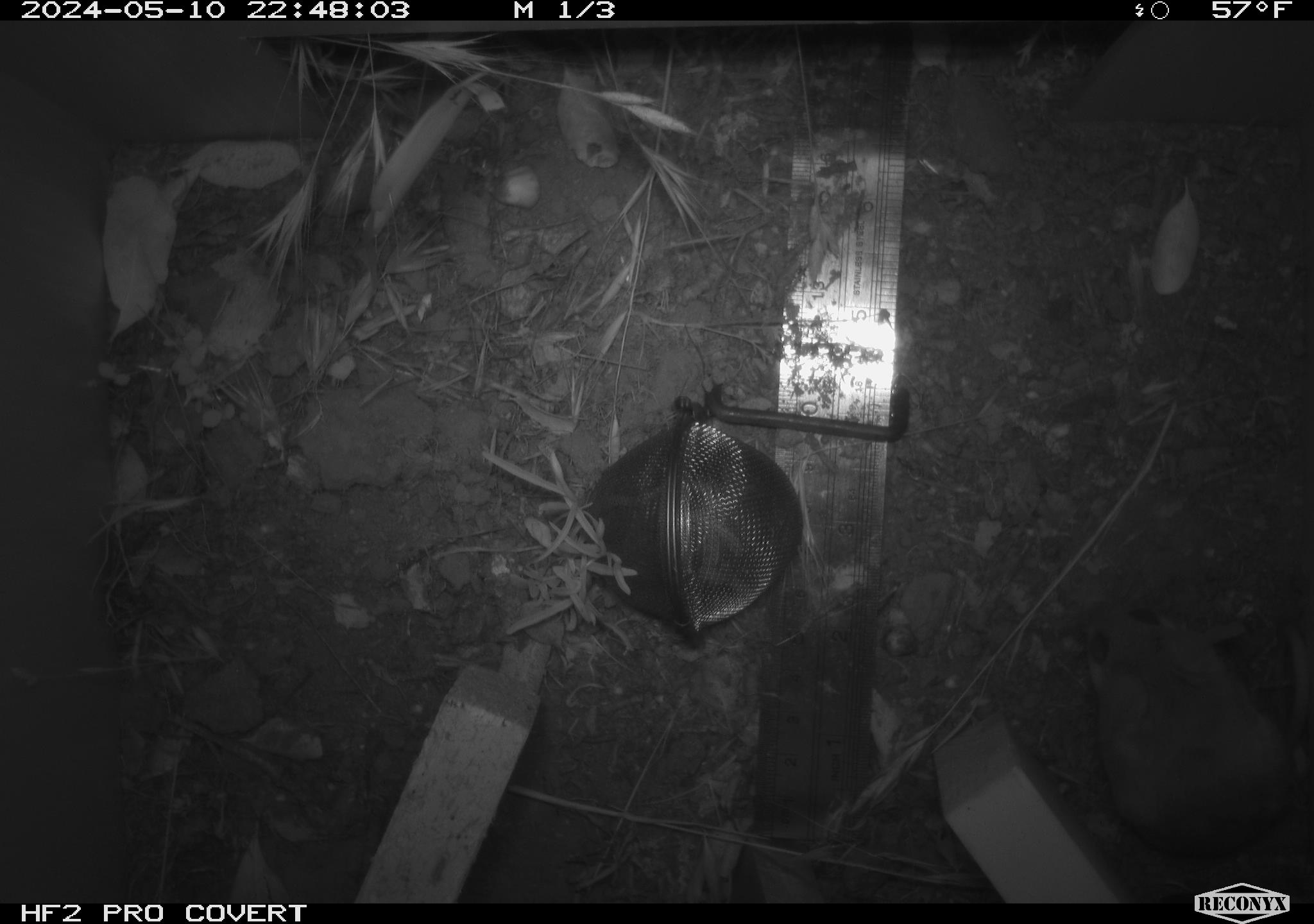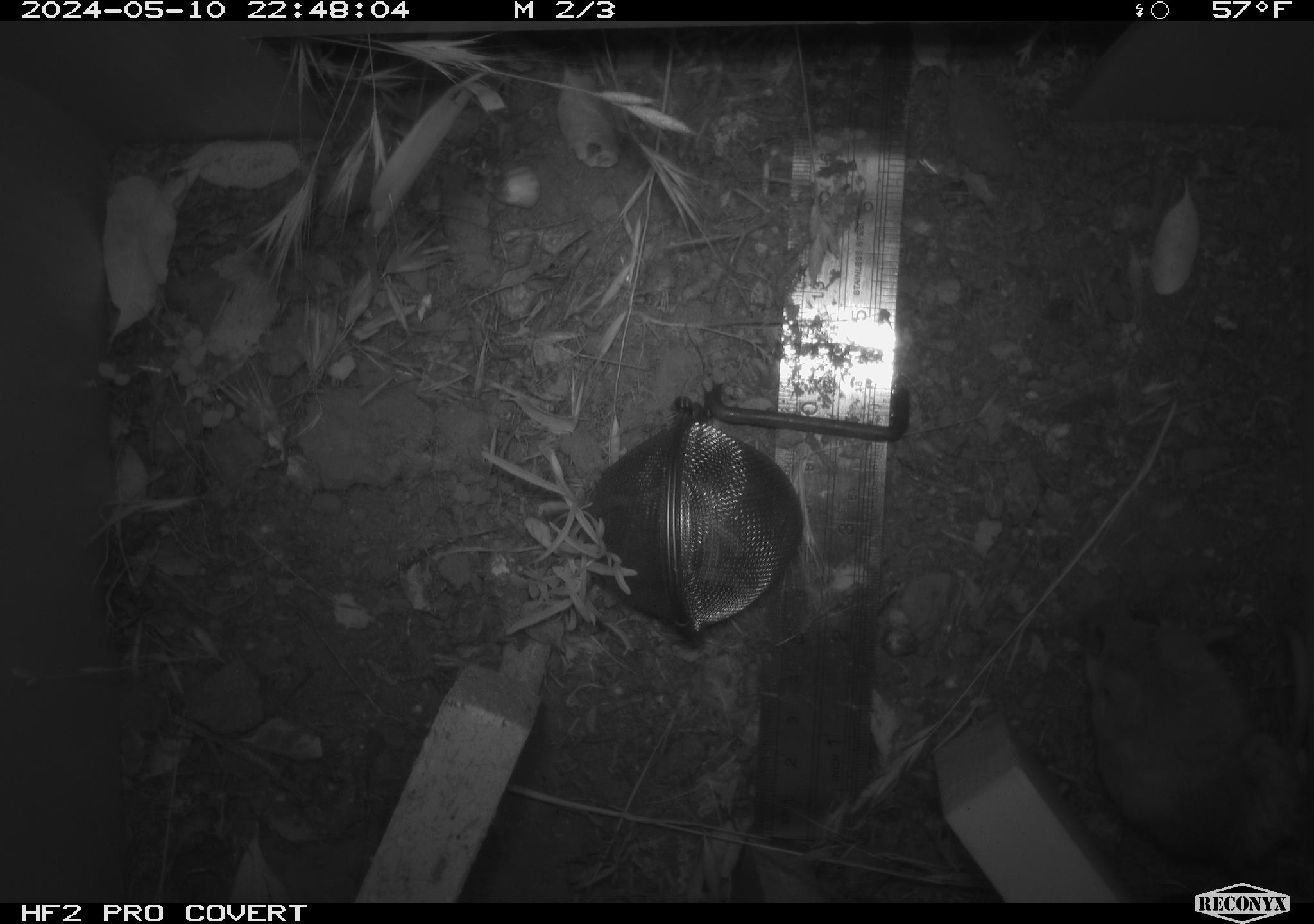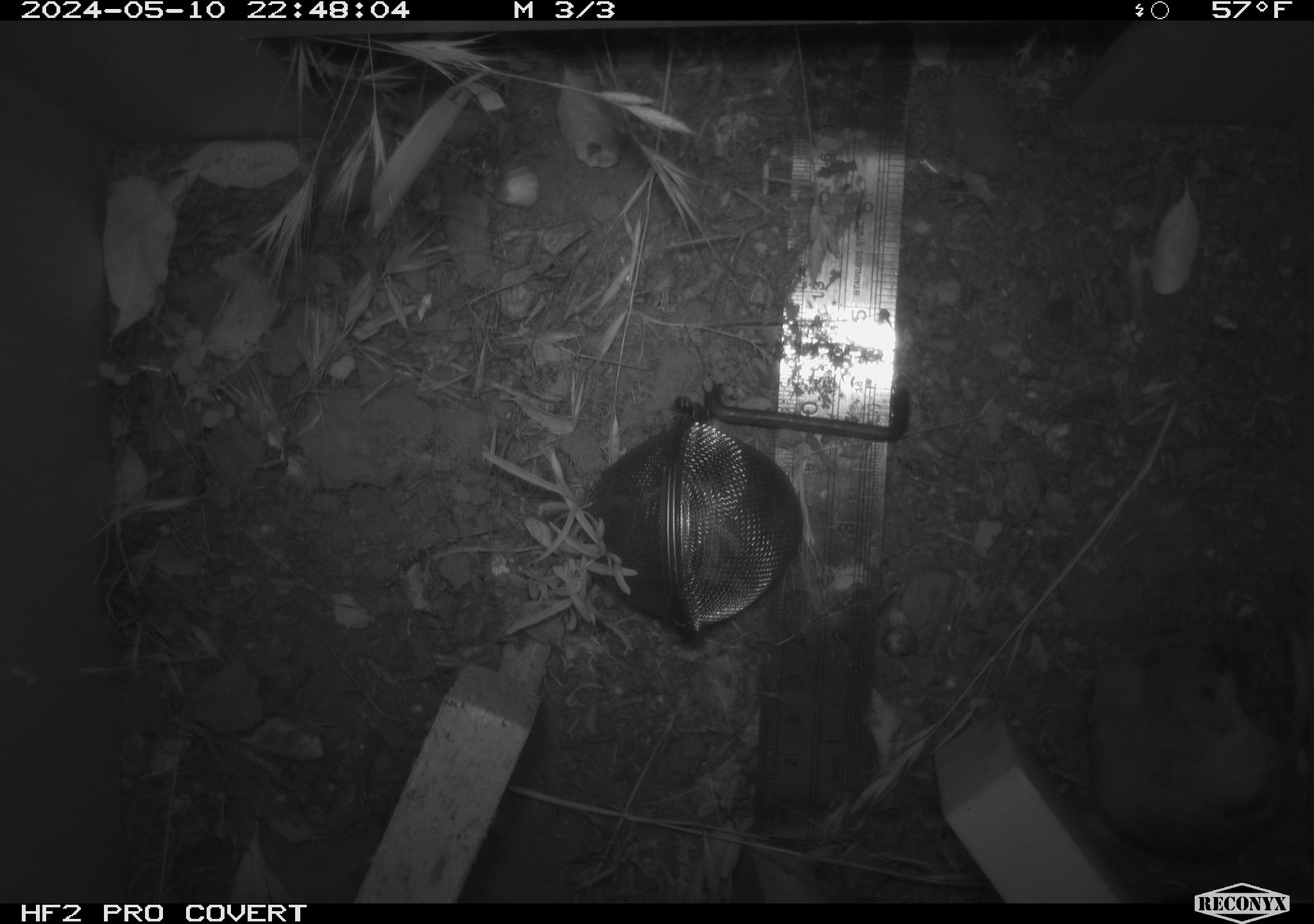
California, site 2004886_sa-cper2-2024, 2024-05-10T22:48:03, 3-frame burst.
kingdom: Animalia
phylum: Chordata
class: Mammalia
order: Rodentia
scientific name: Rodentia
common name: rodent